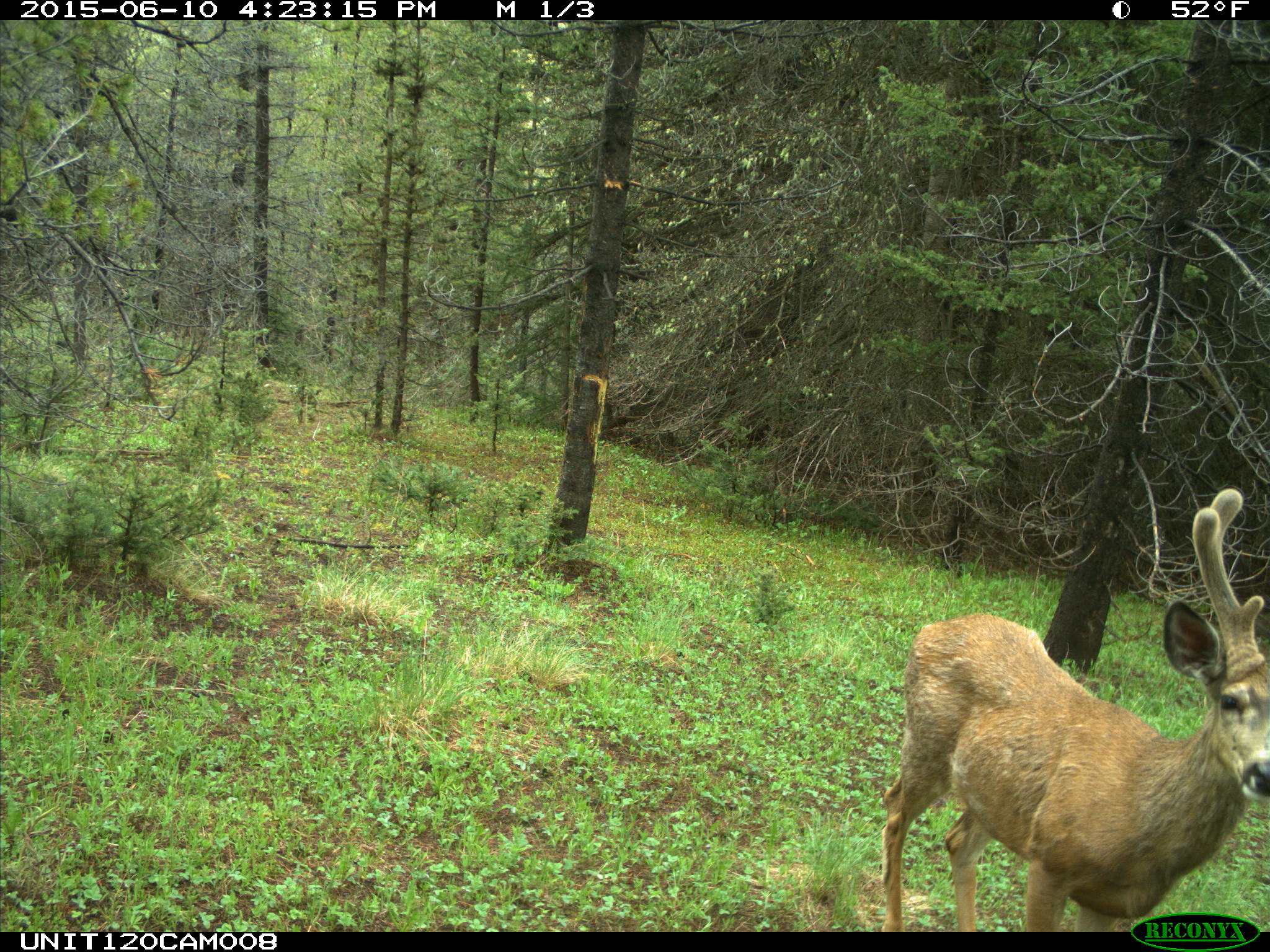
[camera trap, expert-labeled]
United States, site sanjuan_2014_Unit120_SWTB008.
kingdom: Animalia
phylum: Chordata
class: Mammalia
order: Artiodactyla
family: Cervidae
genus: Odocoileus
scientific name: Odocoileus hemionus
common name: mule deer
Odocoileus hemionus (mule deer).